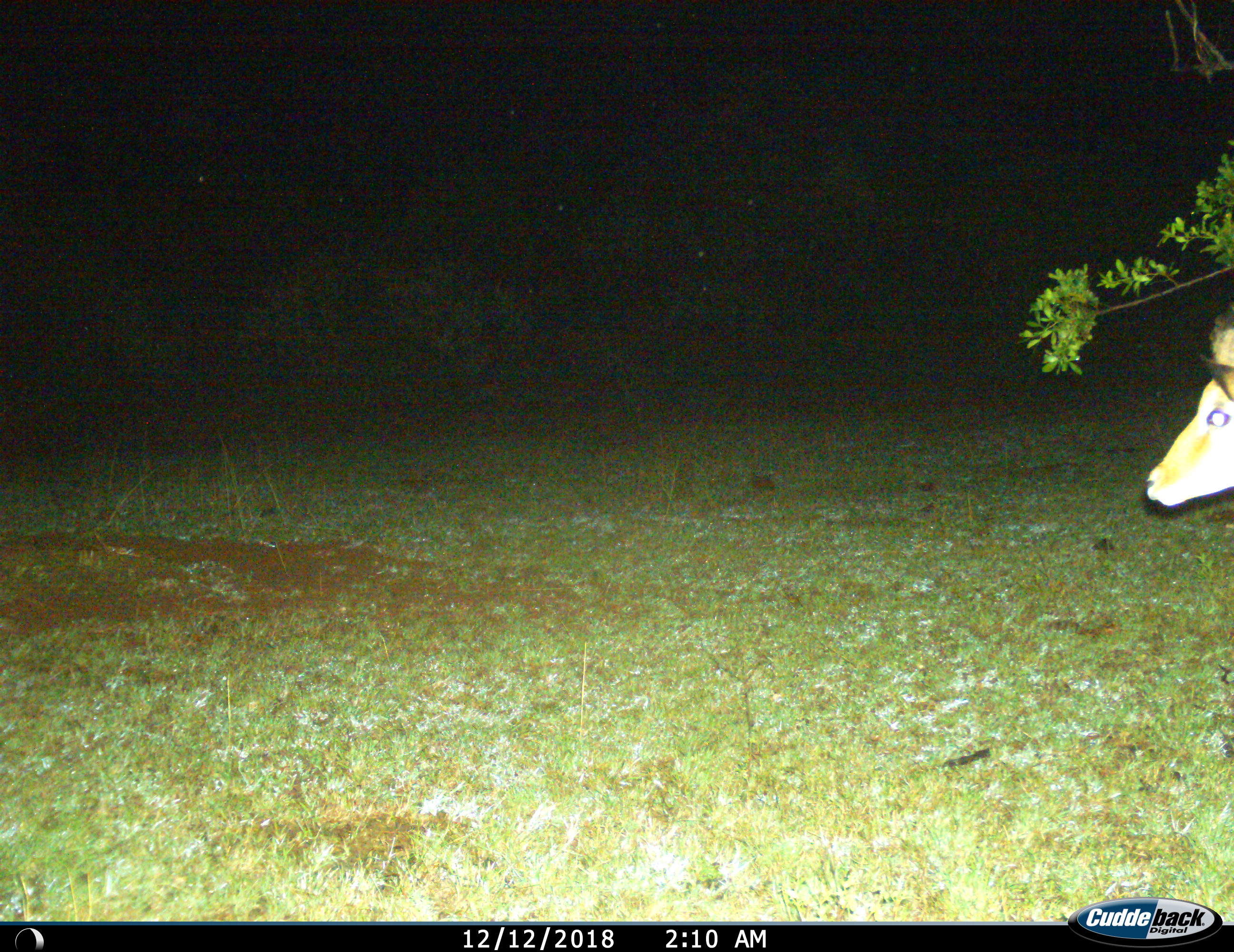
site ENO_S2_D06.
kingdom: Animalia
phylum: Chordata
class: Mammalia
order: Artiodactyla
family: Bovidae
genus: Aepyceros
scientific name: Aepyceros melampus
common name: impala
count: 1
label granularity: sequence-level